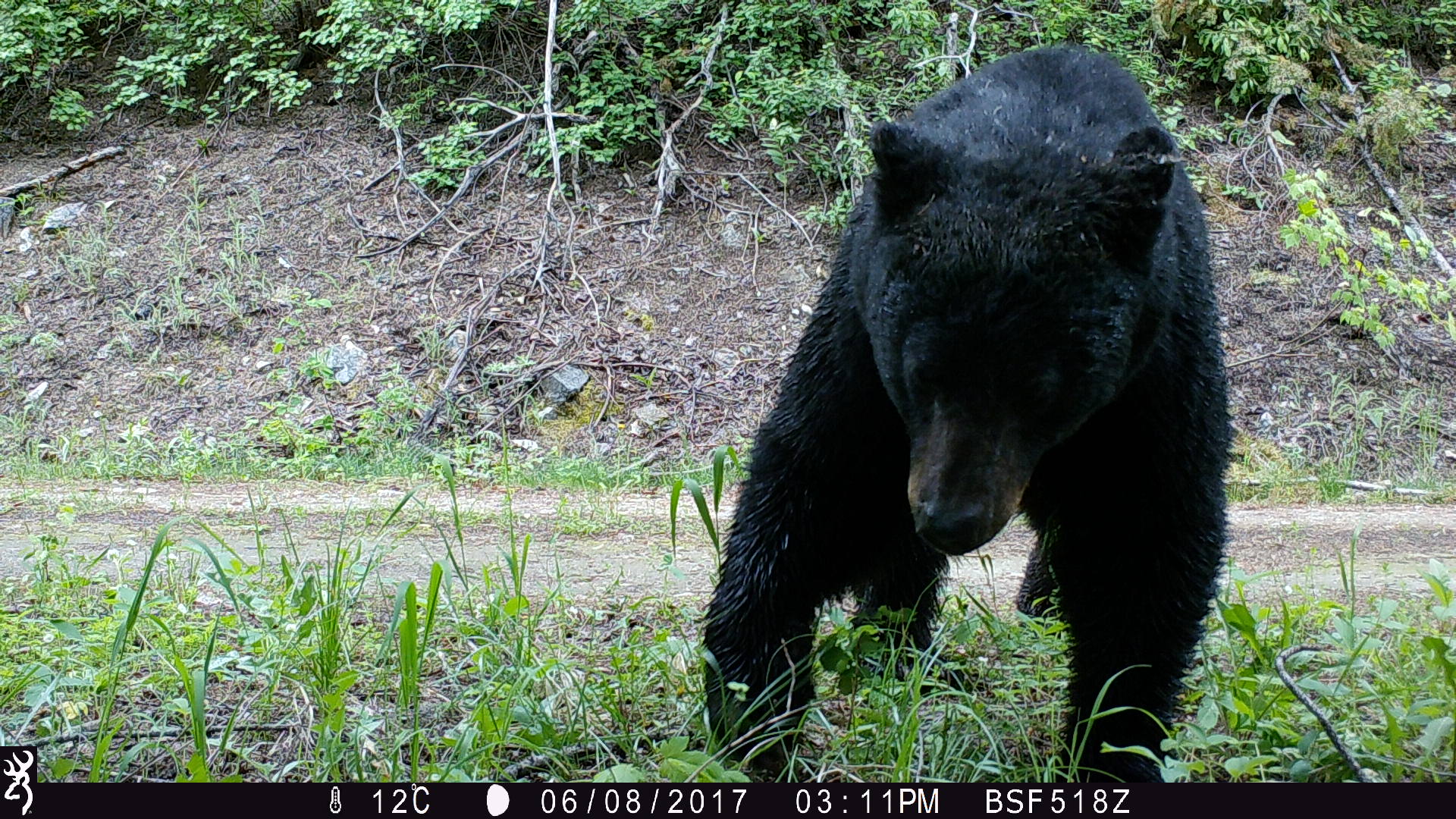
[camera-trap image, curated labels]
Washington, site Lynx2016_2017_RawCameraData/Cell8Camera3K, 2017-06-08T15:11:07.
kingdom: Animalia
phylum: Chordata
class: Mammalia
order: Carnivora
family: Ursidae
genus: Ursus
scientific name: Ursus americanus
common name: american black bear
Ursus americanus (american black bear). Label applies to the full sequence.